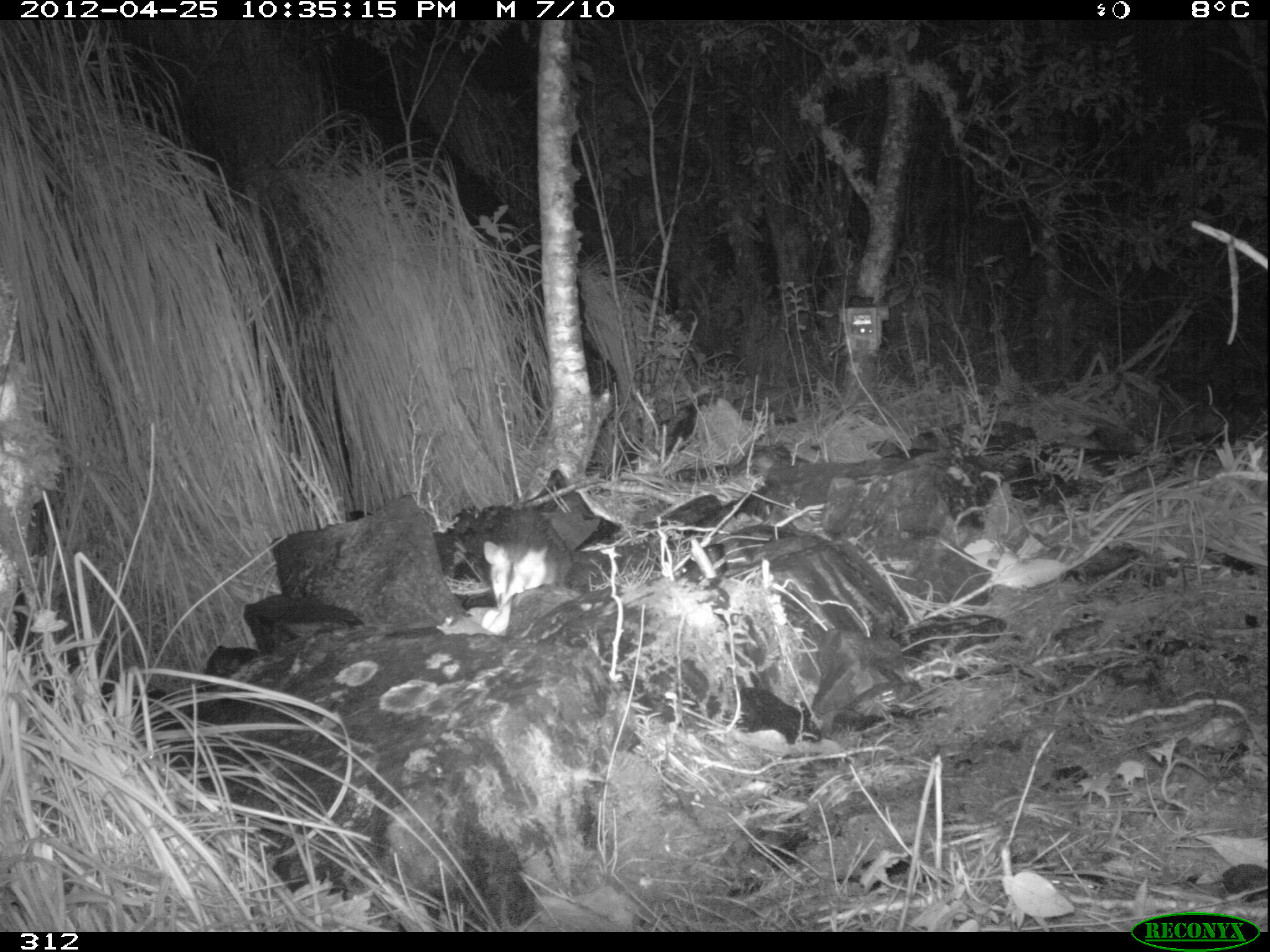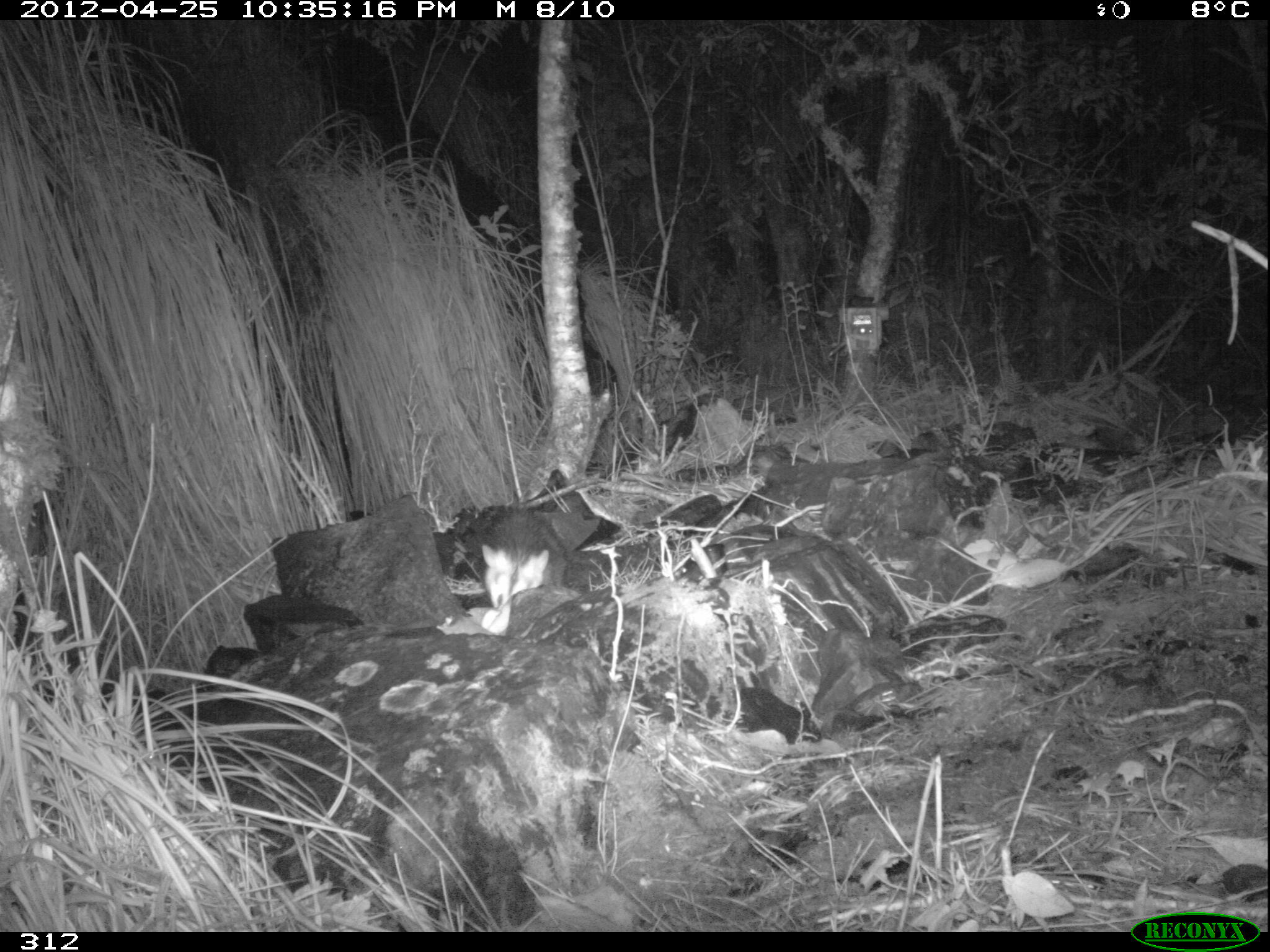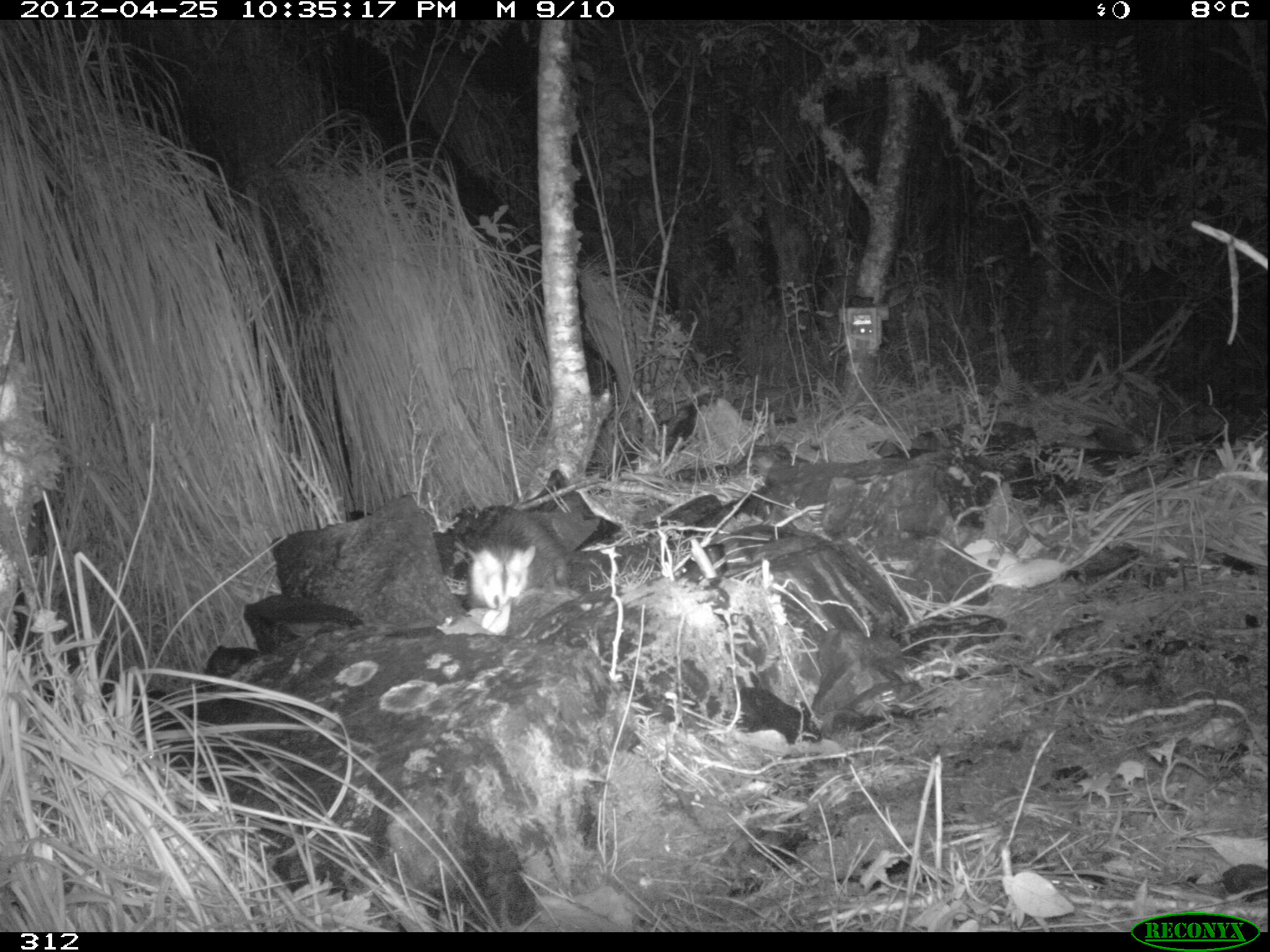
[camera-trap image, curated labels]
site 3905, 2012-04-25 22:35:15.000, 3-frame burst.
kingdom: Animalia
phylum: Chordata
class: Mammalia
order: Didelphimorphia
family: Didelphidae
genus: Didelphis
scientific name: Didelphis pernigra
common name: andean white-eared opossum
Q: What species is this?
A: Didelphis pernigra (andean white-eared opossum).